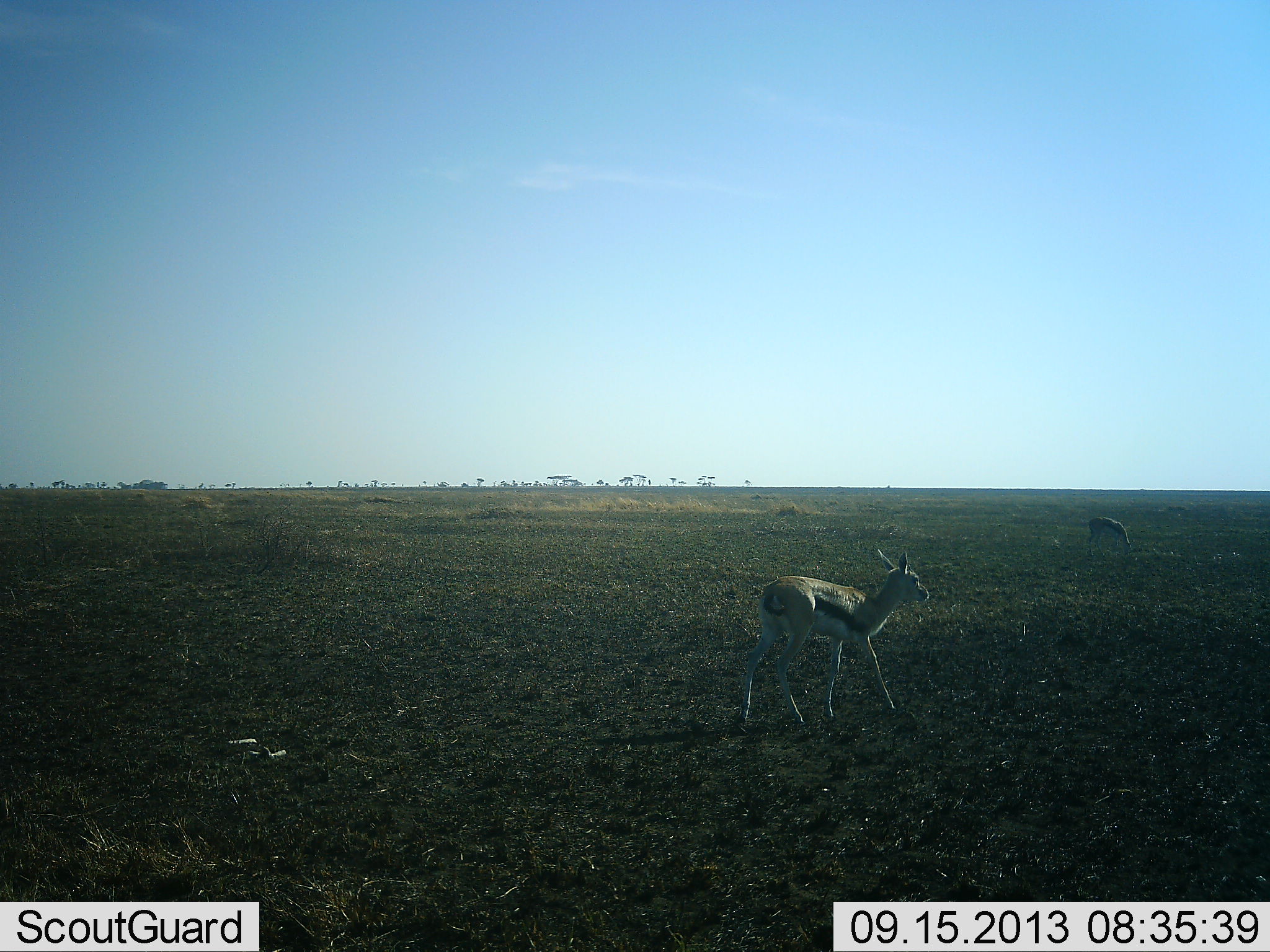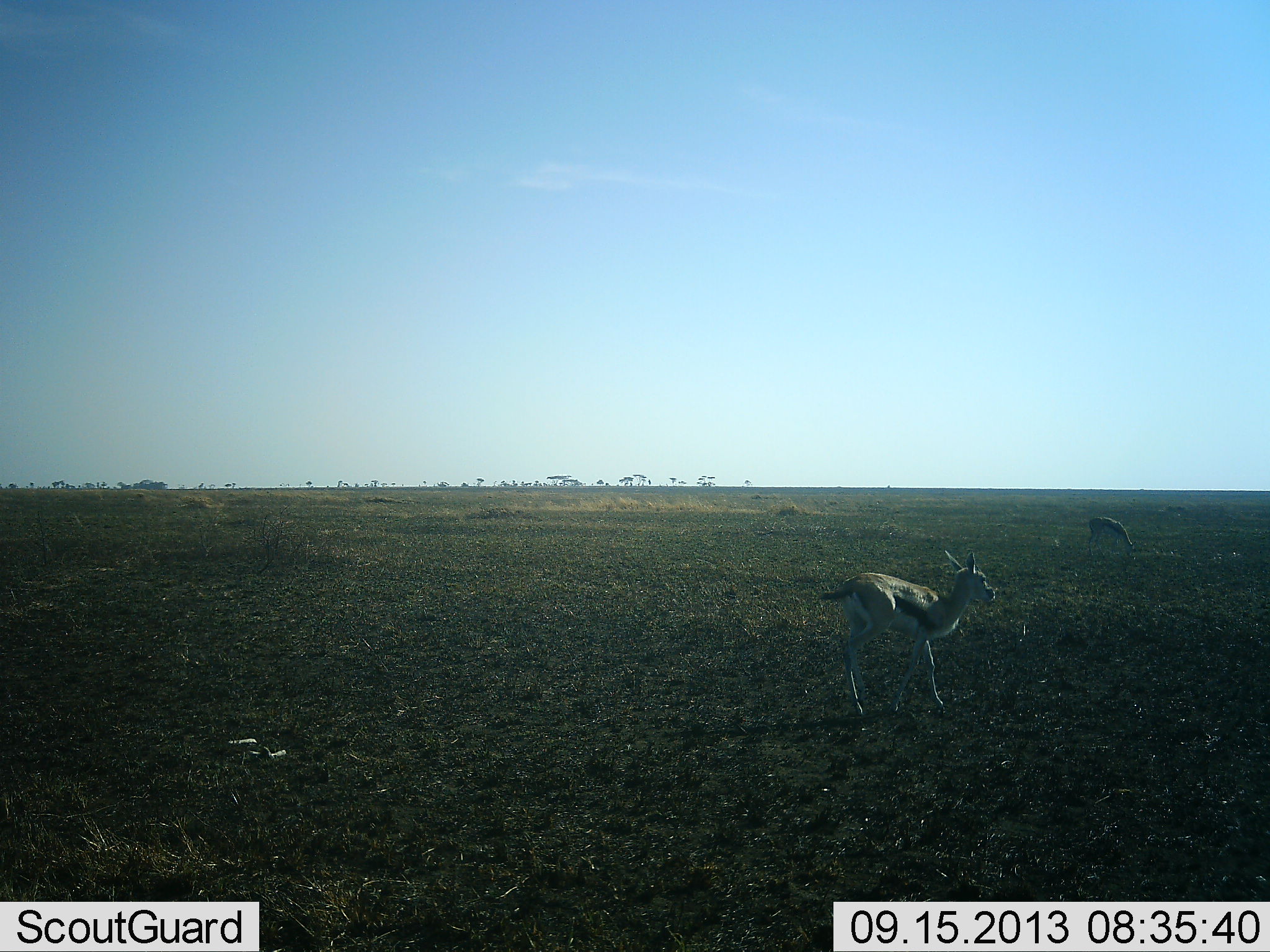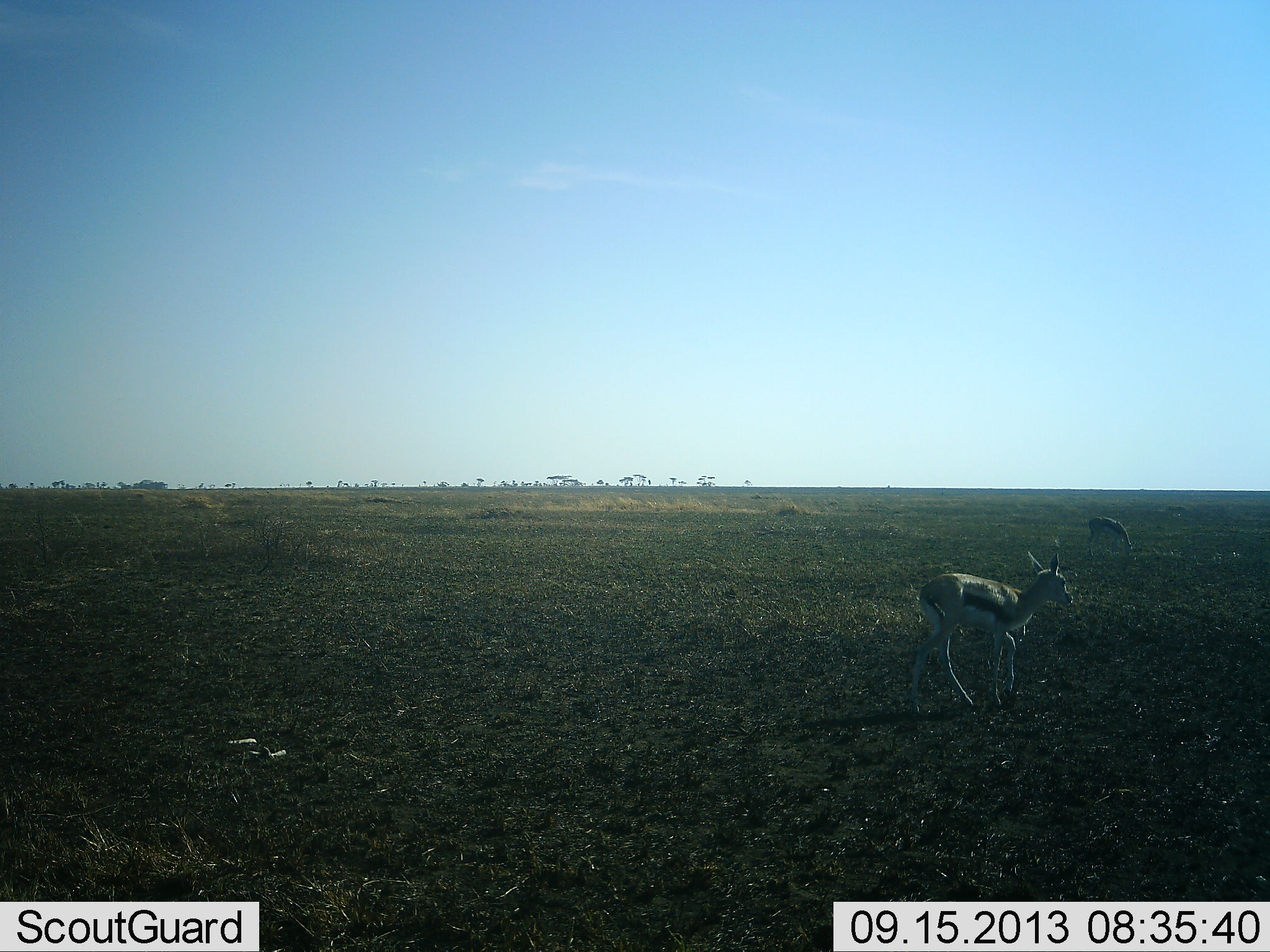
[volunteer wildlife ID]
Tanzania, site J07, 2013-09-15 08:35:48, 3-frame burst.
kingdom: Animalia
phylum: Chordata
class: Mammalia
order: Artiodactyla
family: Bovidae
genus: Eudorcas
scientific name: Eudorcas thomsonii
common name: thomson's gazelle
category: gazellethomsons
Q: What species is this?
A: Gazellethomsons (thomson's gazelle) (Eudorcas thomsonii).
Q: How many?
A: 2.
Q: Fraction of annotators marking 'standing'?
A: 40%.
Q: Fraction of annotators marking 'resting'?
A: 0%.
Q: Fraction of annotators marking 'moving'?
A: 70%.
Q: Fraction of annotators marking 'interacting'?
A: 0%.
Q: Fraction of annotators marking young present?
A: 40%.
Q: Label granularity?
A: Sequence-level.